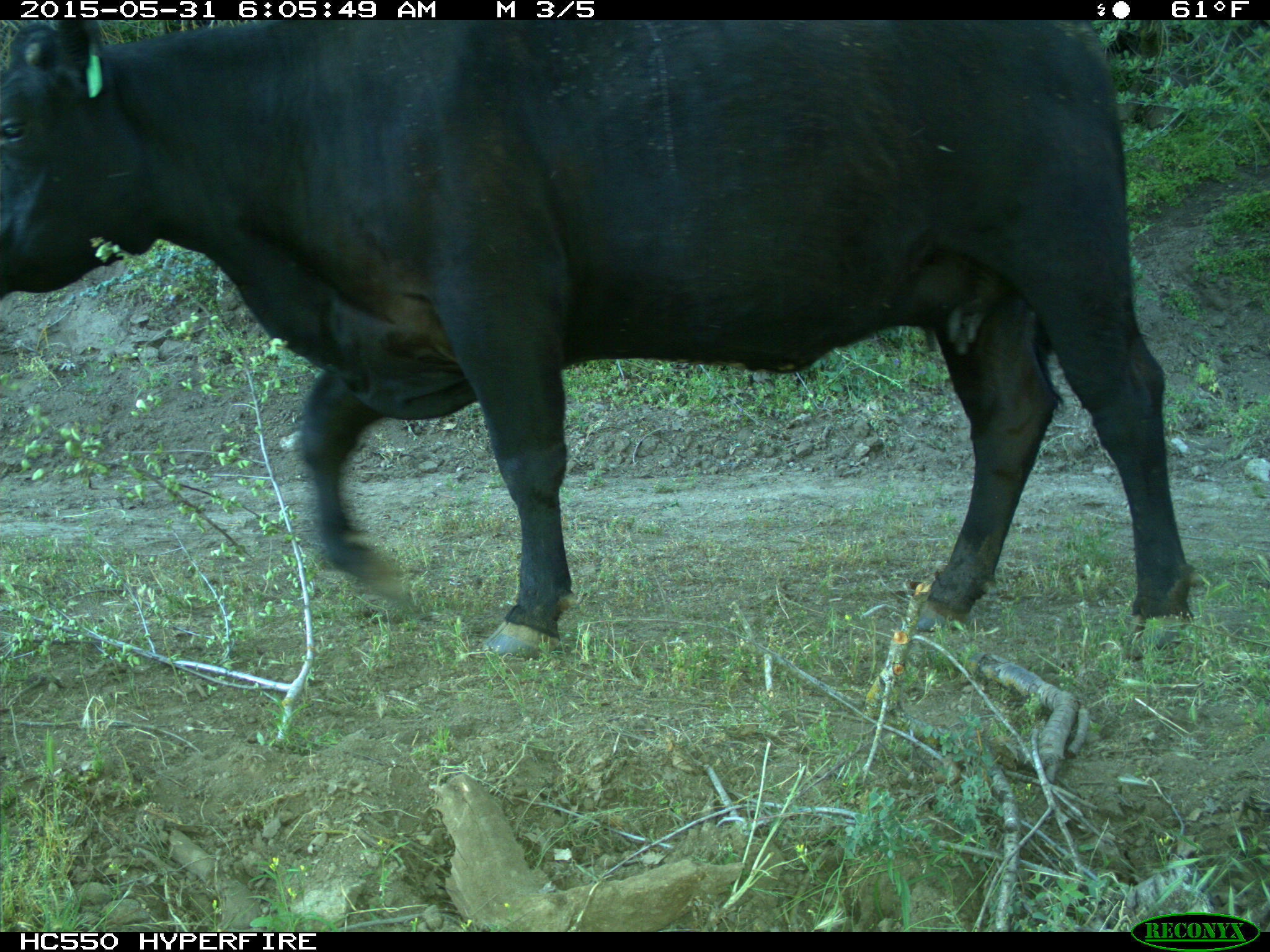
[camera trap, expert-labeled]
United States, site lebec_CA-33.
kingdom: Animalia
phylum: Chordata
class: Mammalia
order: Artiodactyla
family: Bovidae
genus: Bos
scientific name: Bos taurus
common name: domestic cow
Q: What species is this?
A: Bos taurus (domestic cow).